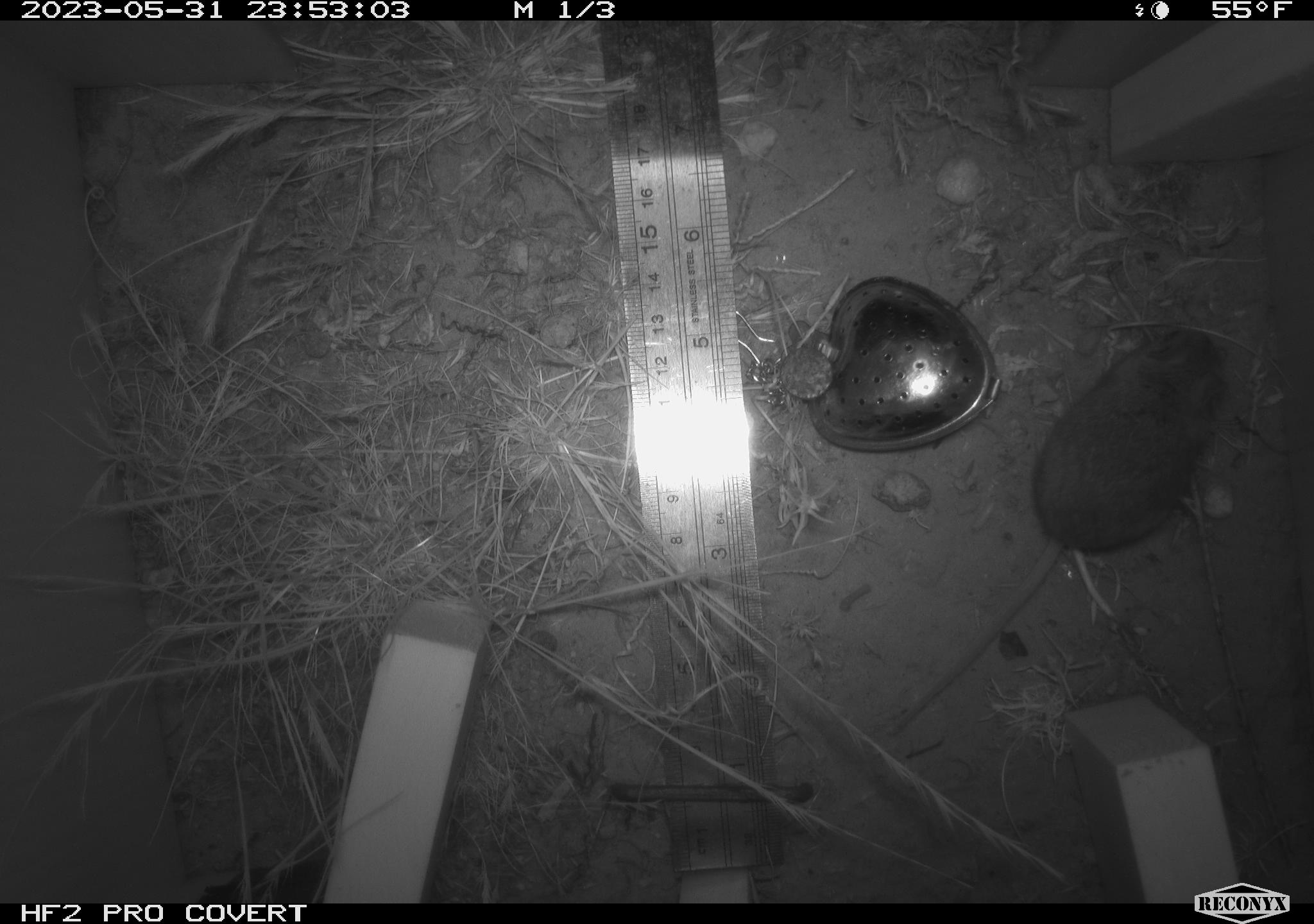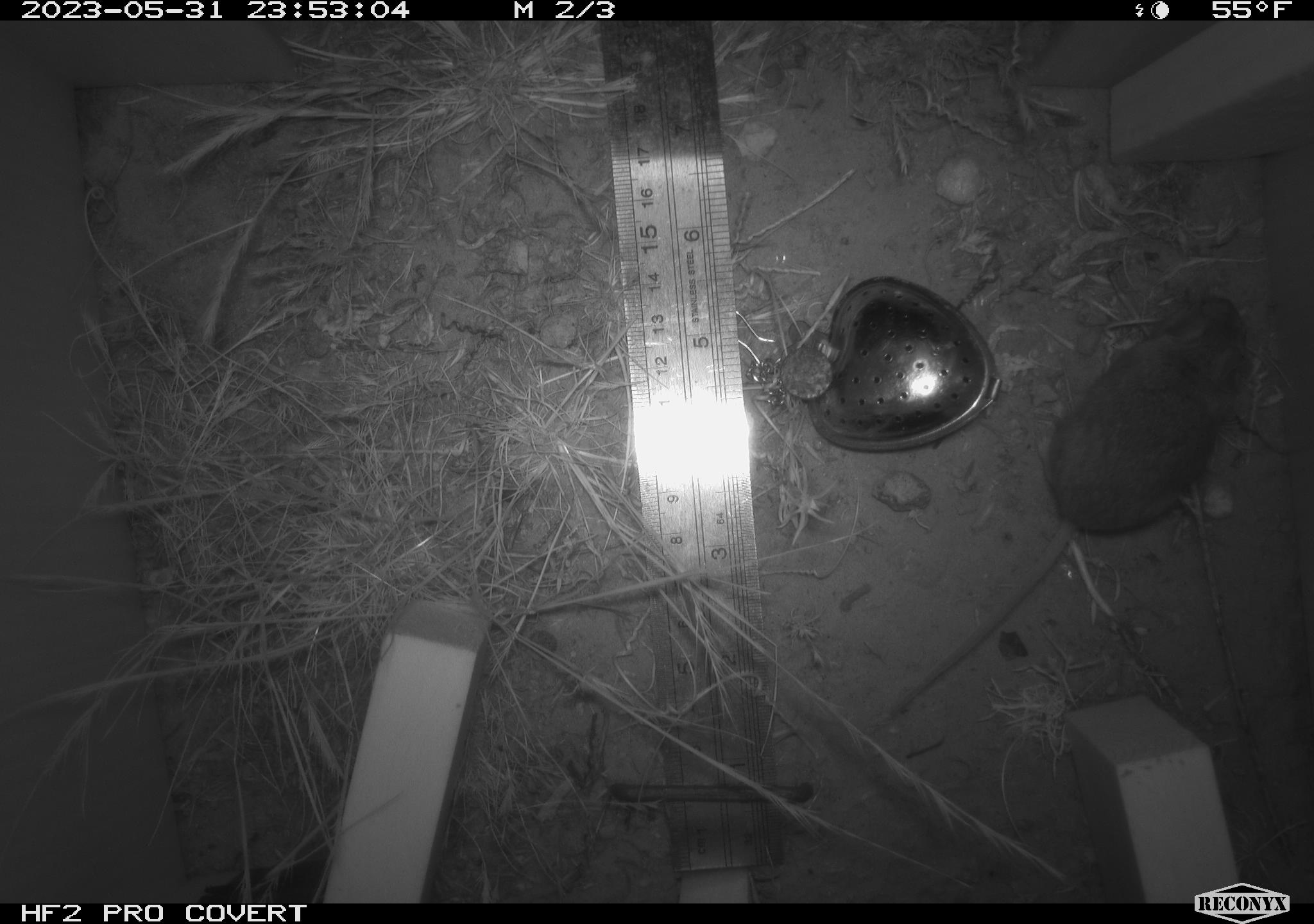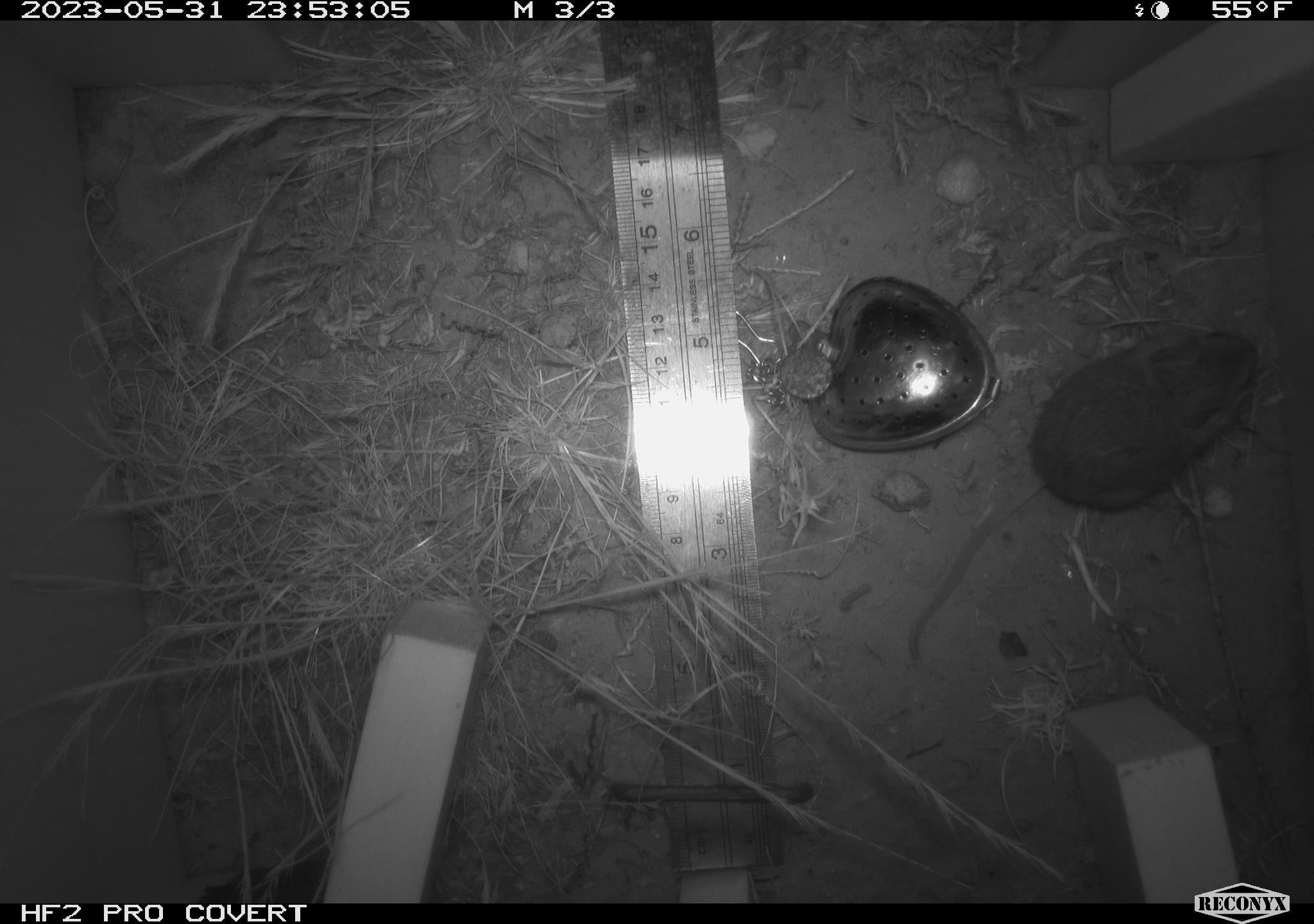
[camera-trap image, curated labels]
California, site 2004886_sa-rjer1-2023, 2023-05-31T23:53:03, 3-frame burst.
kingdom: Animalia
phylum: Chordata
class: Mammalia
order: Rodentia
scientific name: Rodentia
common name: mouse species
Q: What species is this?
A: Mouse species (Rodentia).